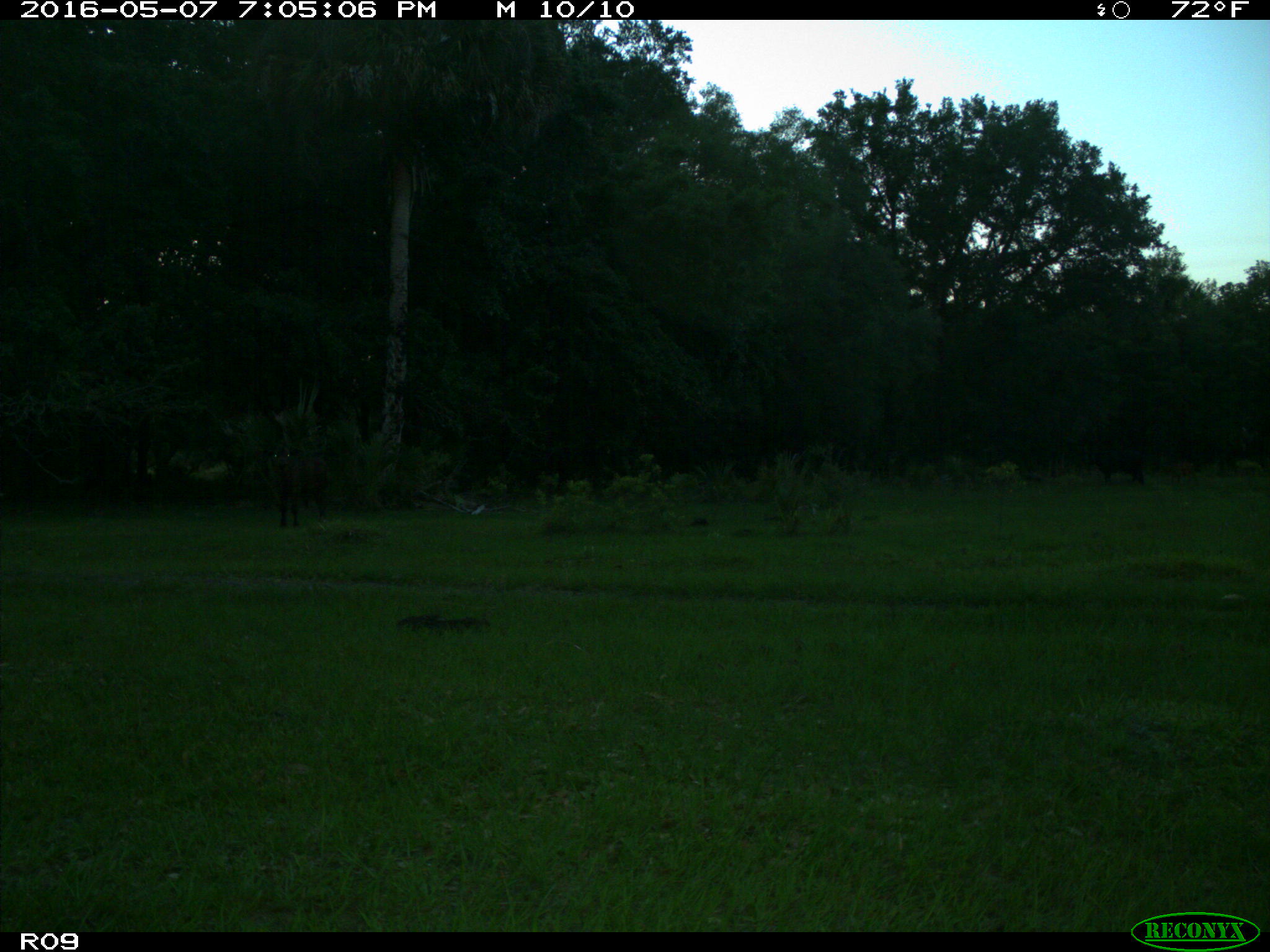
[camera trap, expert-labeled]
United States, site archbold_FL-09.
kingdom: Animalia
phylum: Chordata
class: Mammalia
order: Artiodactyla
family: Bovidae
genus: Bos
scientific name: Bos taurus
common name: domestic cow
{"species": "Bos taurus (domestic cow)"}